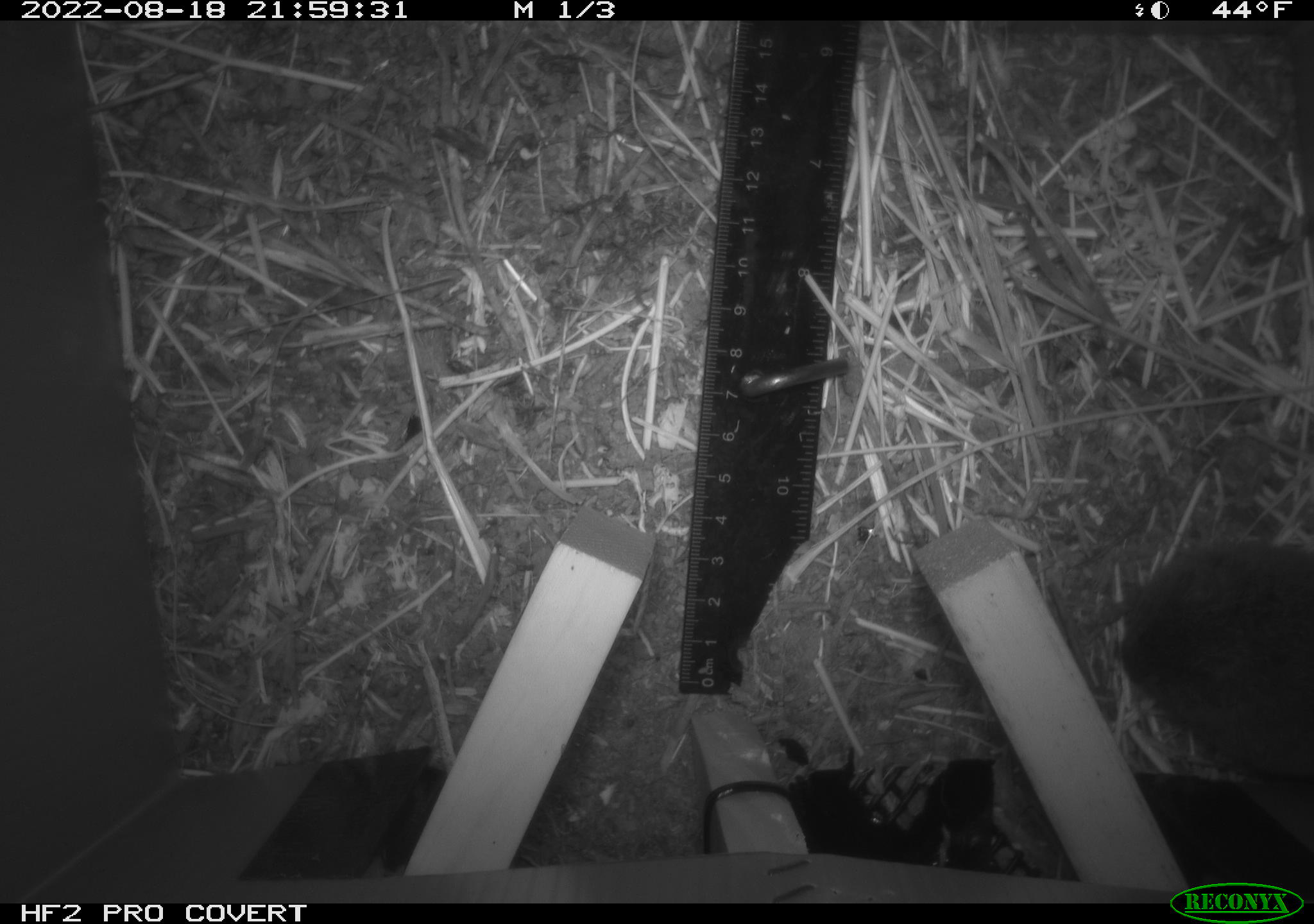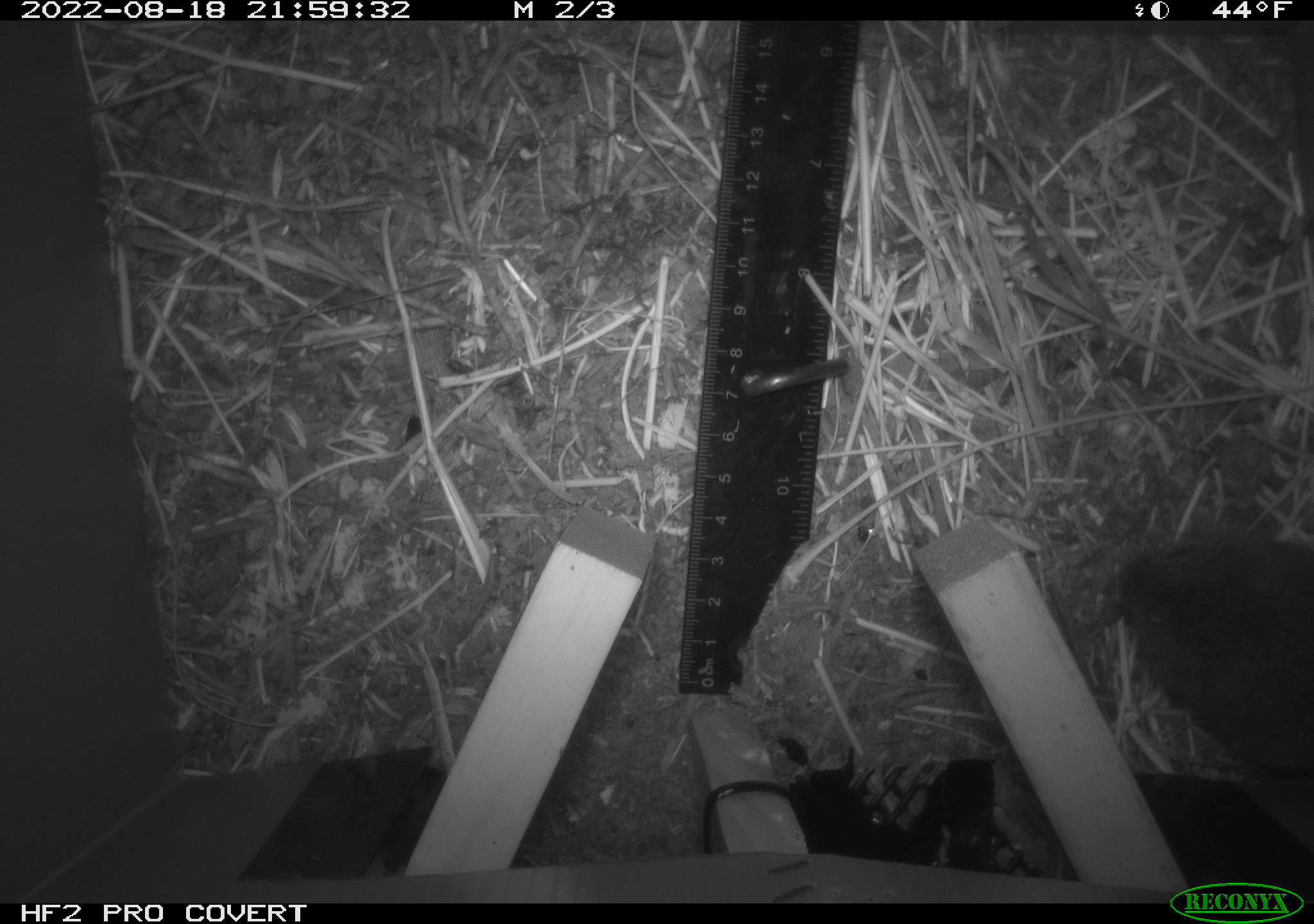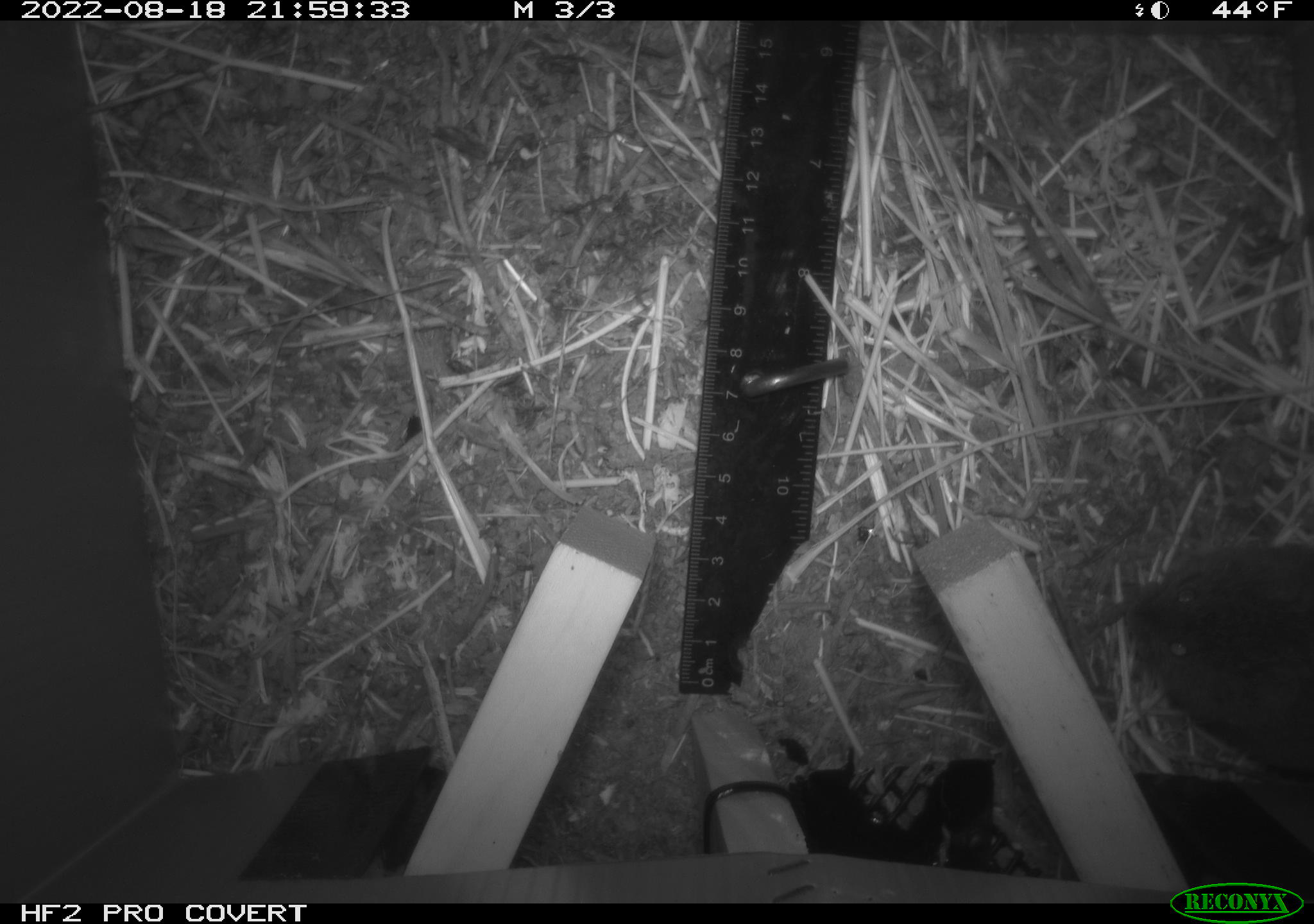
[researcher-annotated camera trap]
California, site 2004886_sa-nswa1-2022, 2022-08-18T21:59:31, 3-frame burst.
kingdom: Animalia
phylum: Chordata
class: Mammalia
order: Rodentia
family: Cricetidae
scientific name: Cricetidae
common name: hamsters, voles, lemmings, and allies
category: cricetidae family